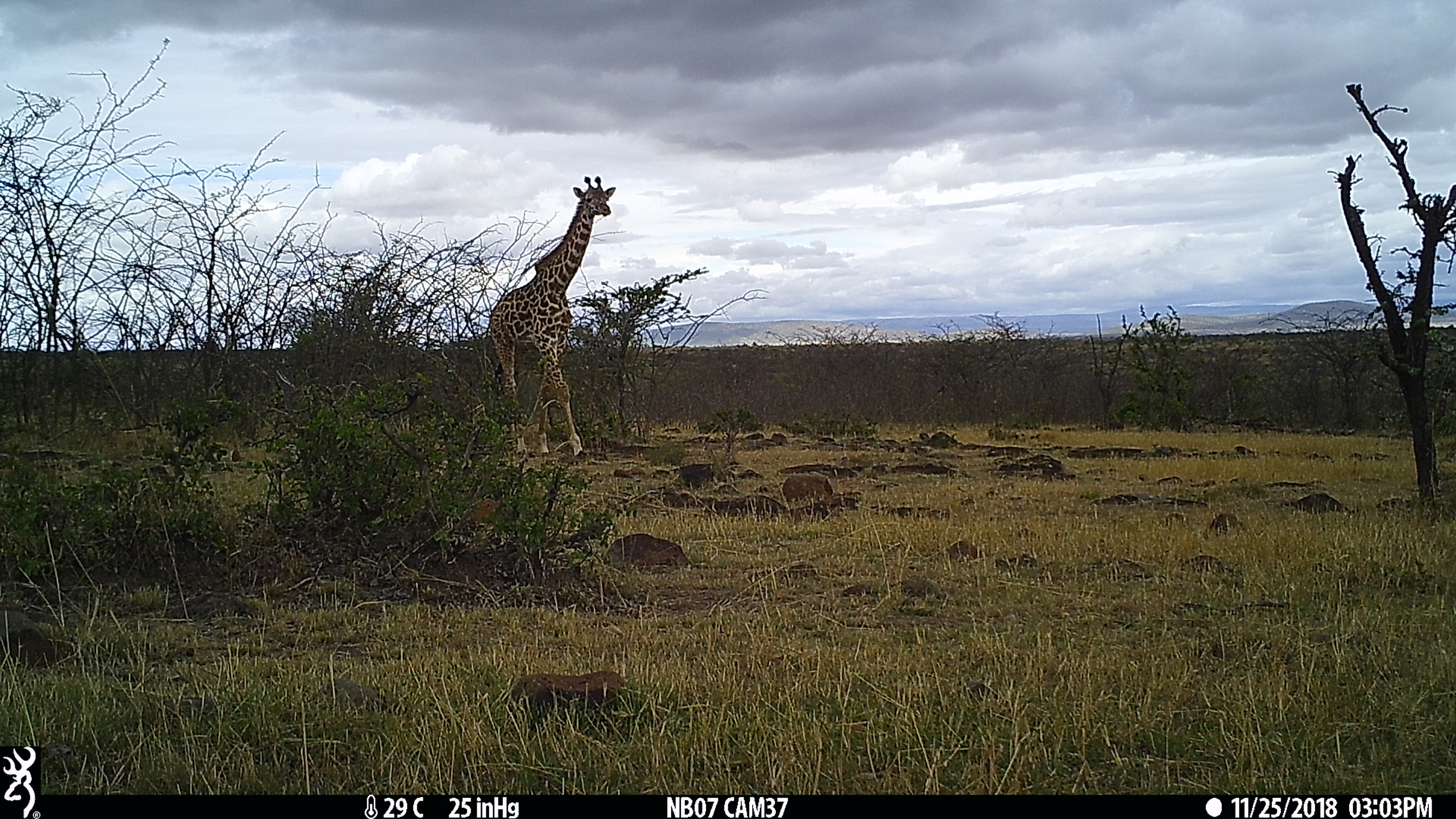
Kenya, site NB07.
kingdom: Animalia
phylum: Chordata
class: Mammalia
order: Artiodactyla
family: Giraffidae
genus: Giraffa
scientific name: Giraffa camelopardalis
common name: northern giraffe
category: giraffe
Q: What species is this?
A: Giraffe (northern giraffe) (Giraffa camelopardalis).